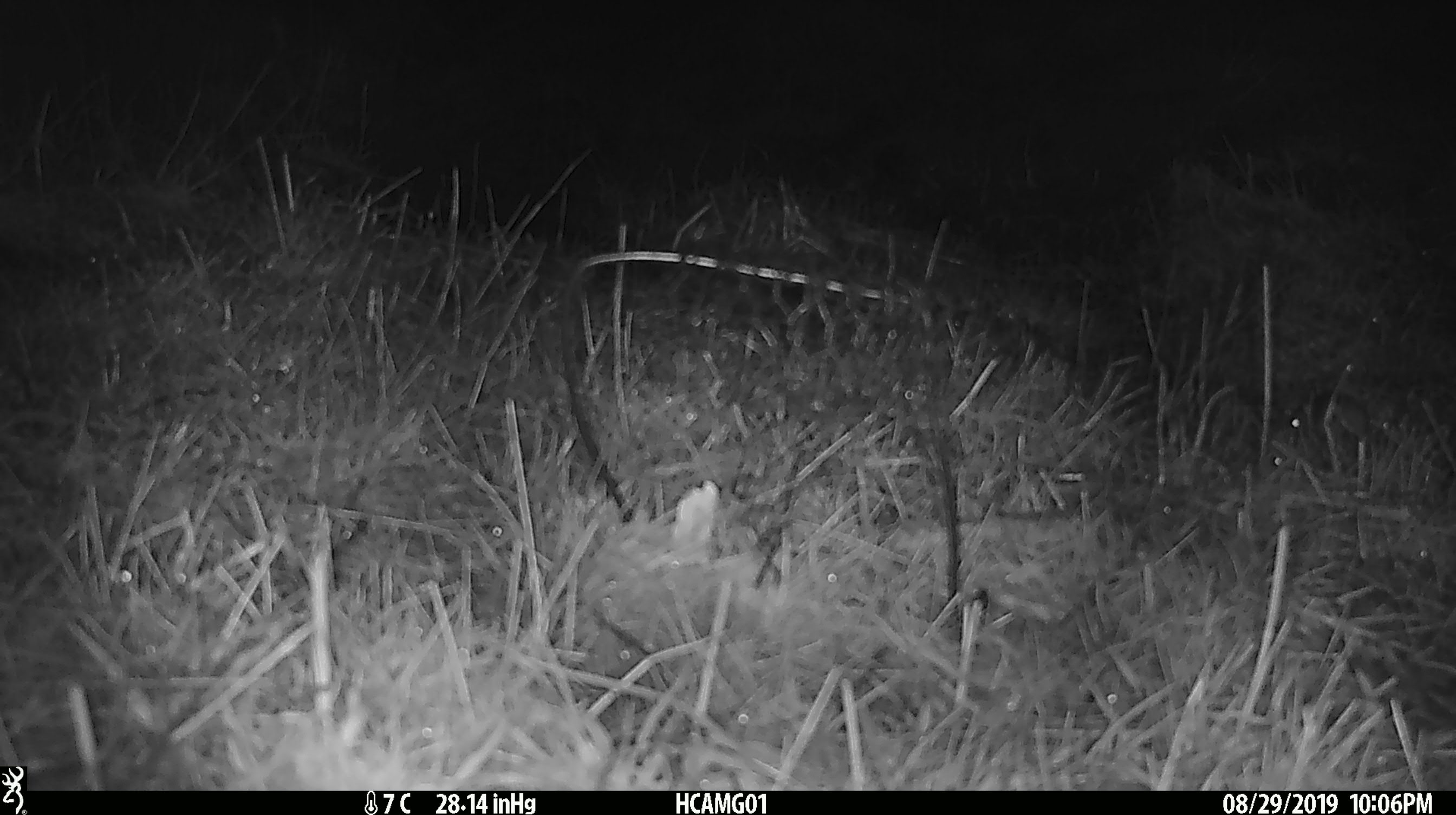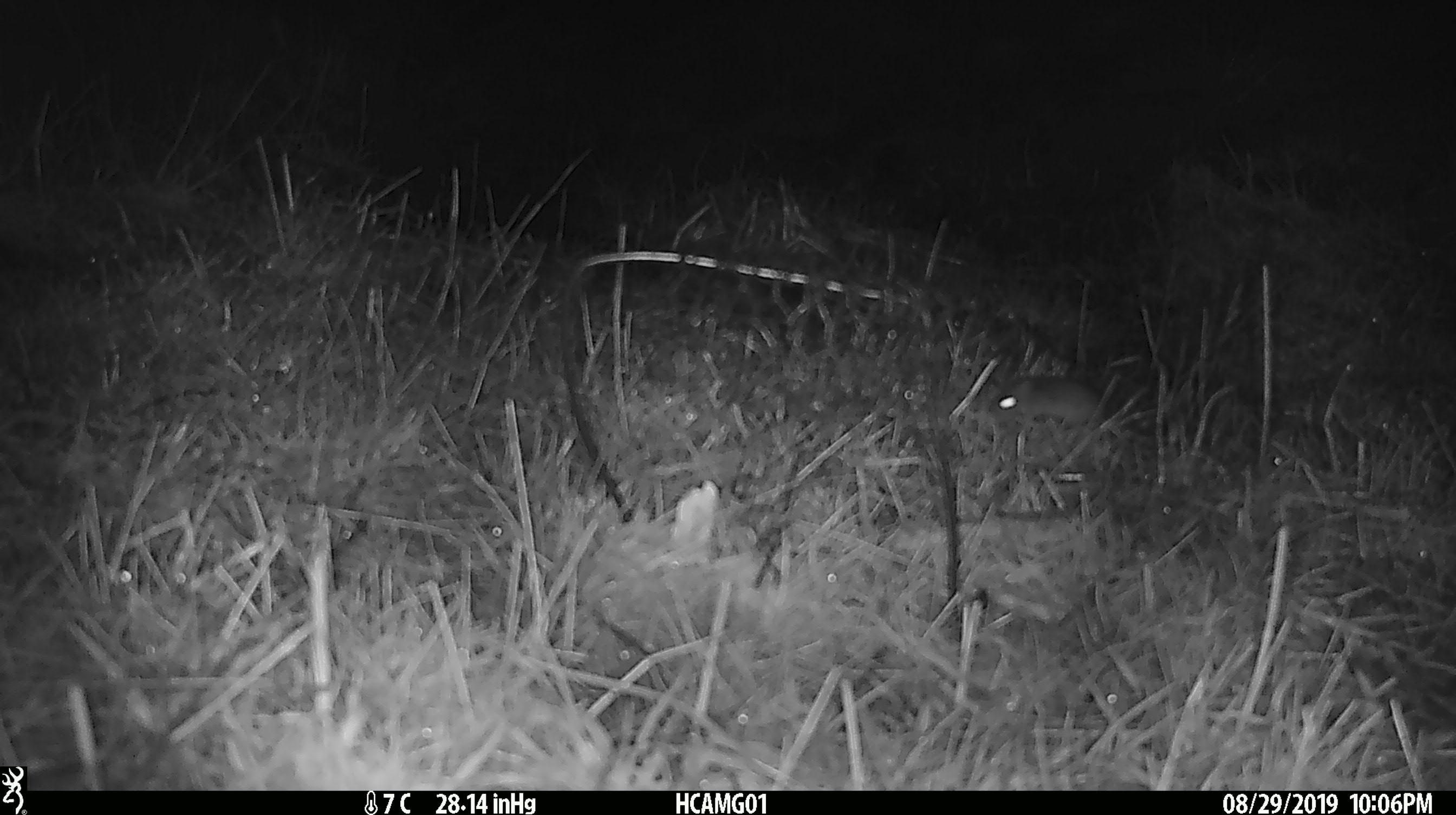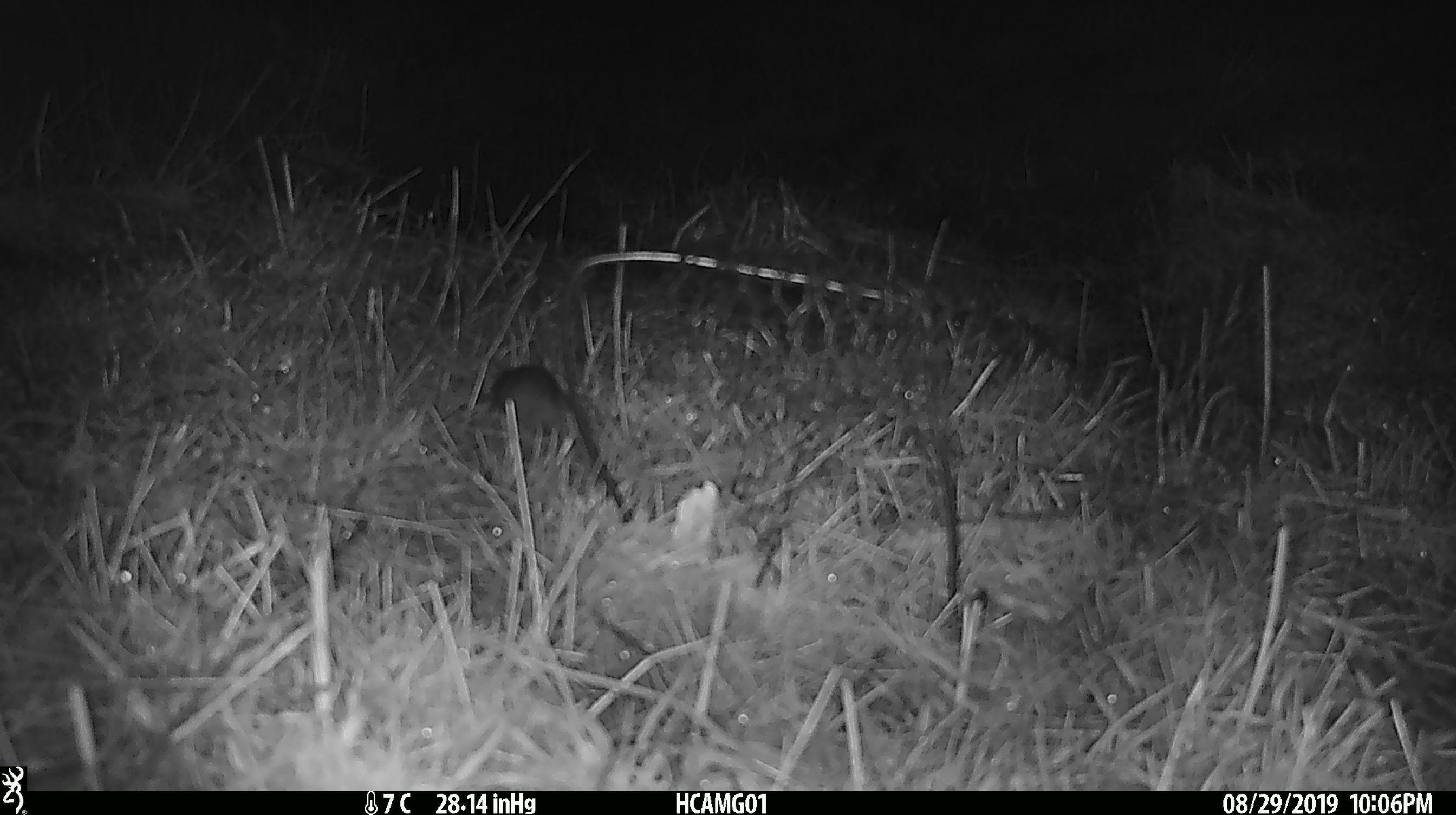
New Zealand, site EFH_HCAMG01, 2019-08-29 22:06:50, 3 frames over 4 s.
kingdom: Animalia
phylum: Chordata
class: Mammalia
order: Rodentia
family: Muridae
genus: Mus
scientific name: Mus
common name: mouse